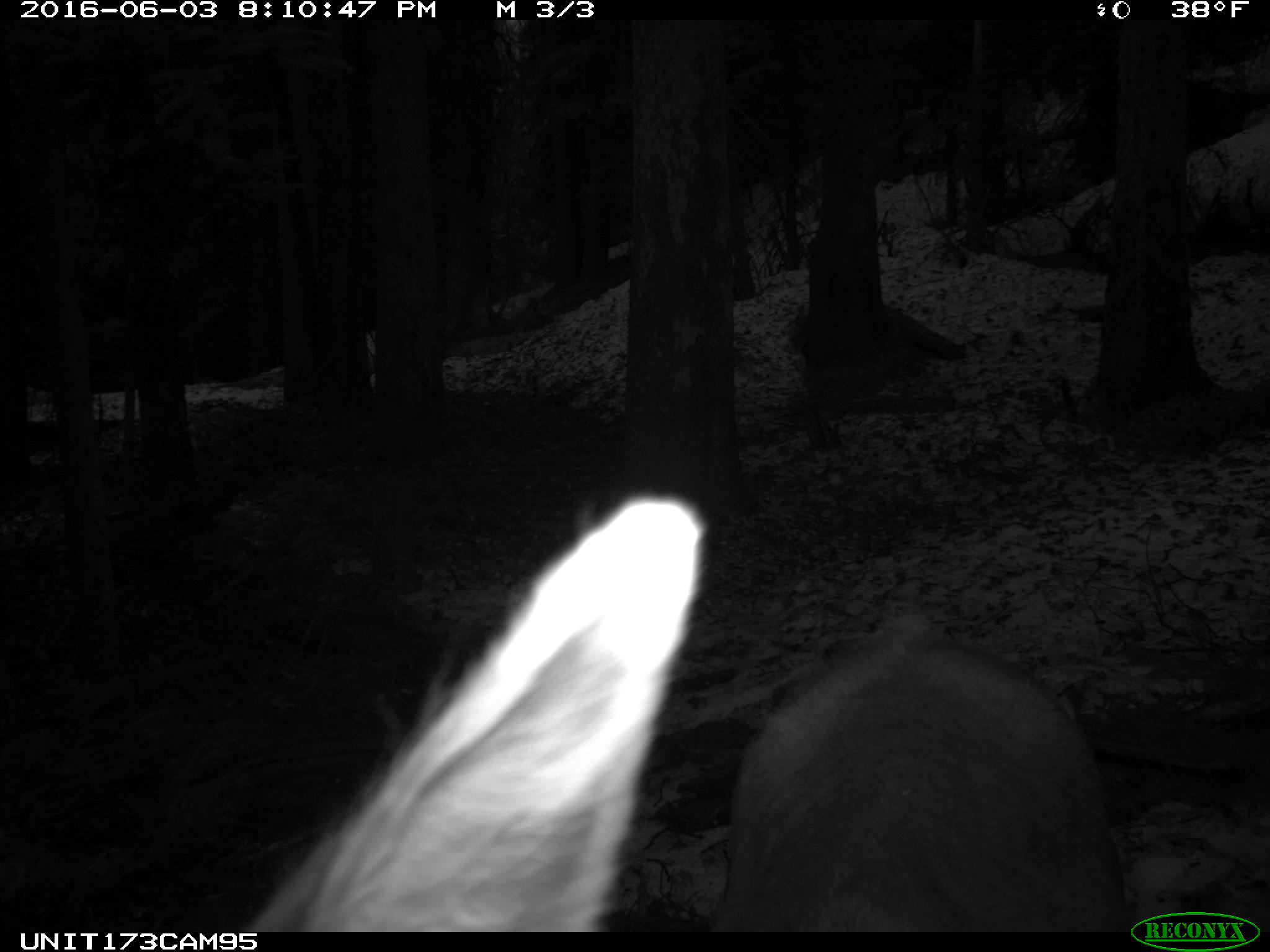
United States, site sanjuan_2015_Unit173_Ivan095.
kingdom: Animalia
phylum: Chordata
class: Mammalia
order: Artiodactyla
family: Cervidae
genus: Cervus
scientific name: Cervus elaphus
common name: red deer